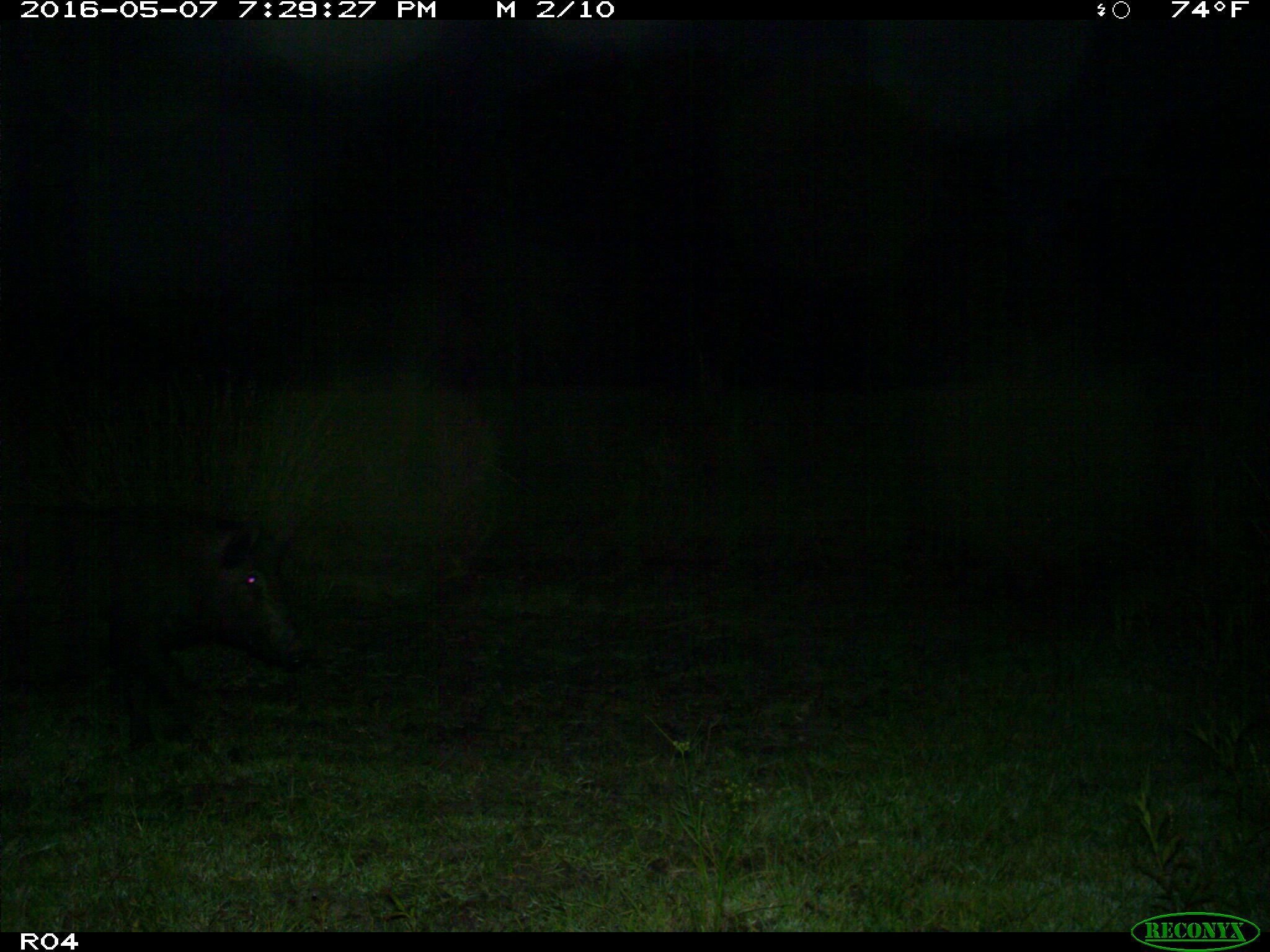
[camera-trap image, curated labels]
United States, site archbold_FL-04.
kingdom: Animalia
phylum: Chordata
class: Mammalia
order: Artiodactyla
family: Suidae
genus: Sus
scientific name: Sus scrofa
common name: wild boar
Sus scrofa (wild boar).